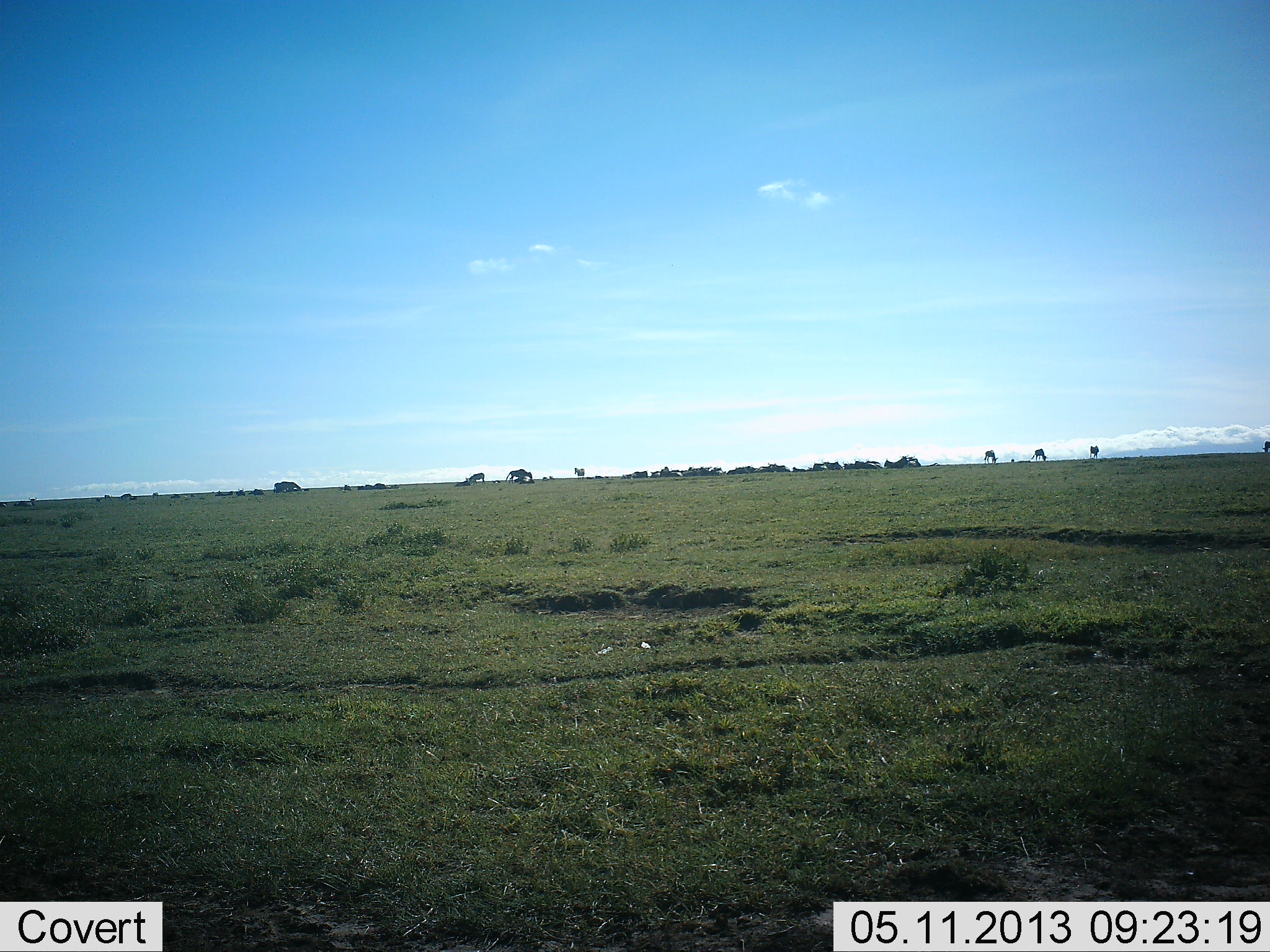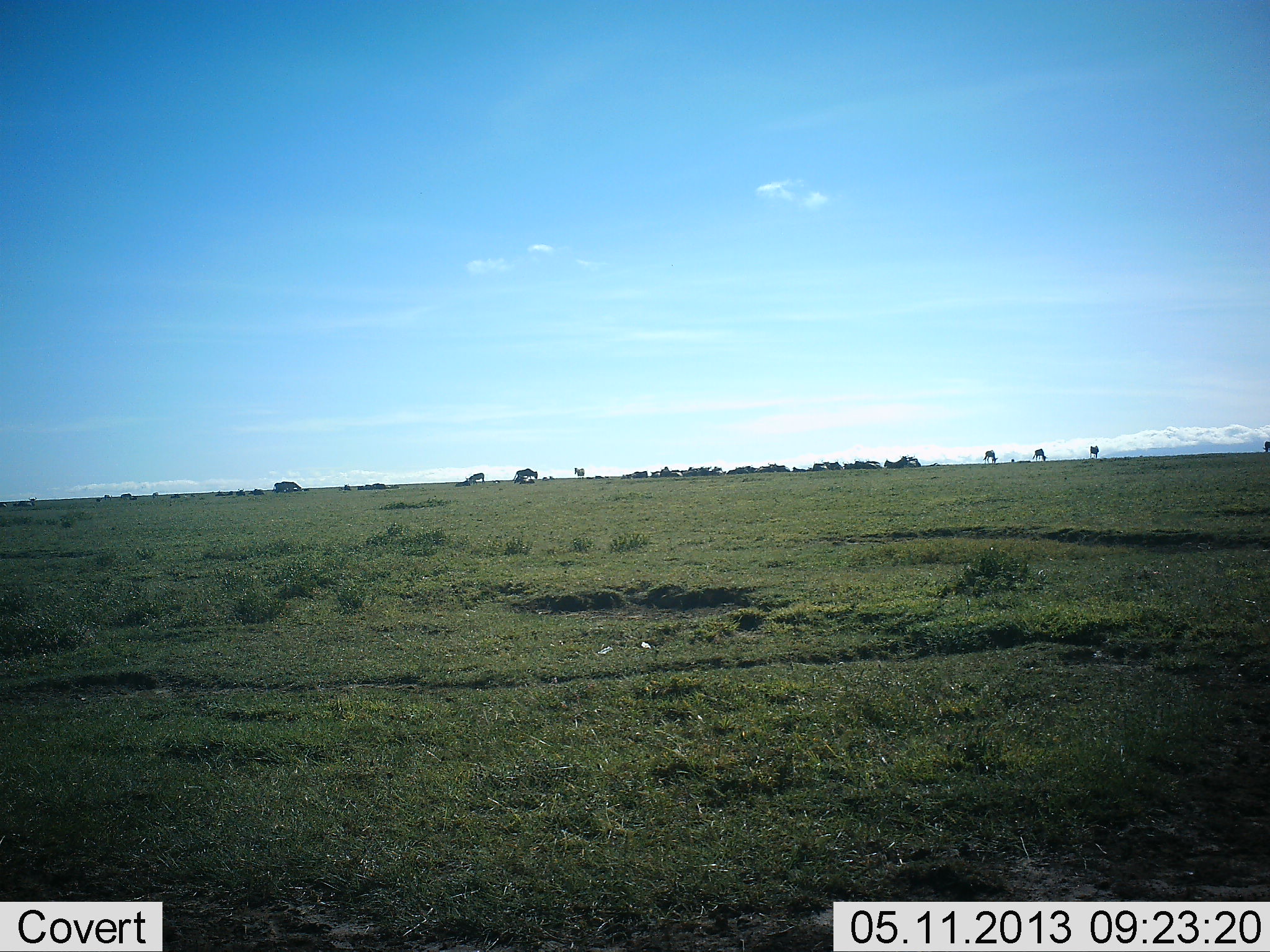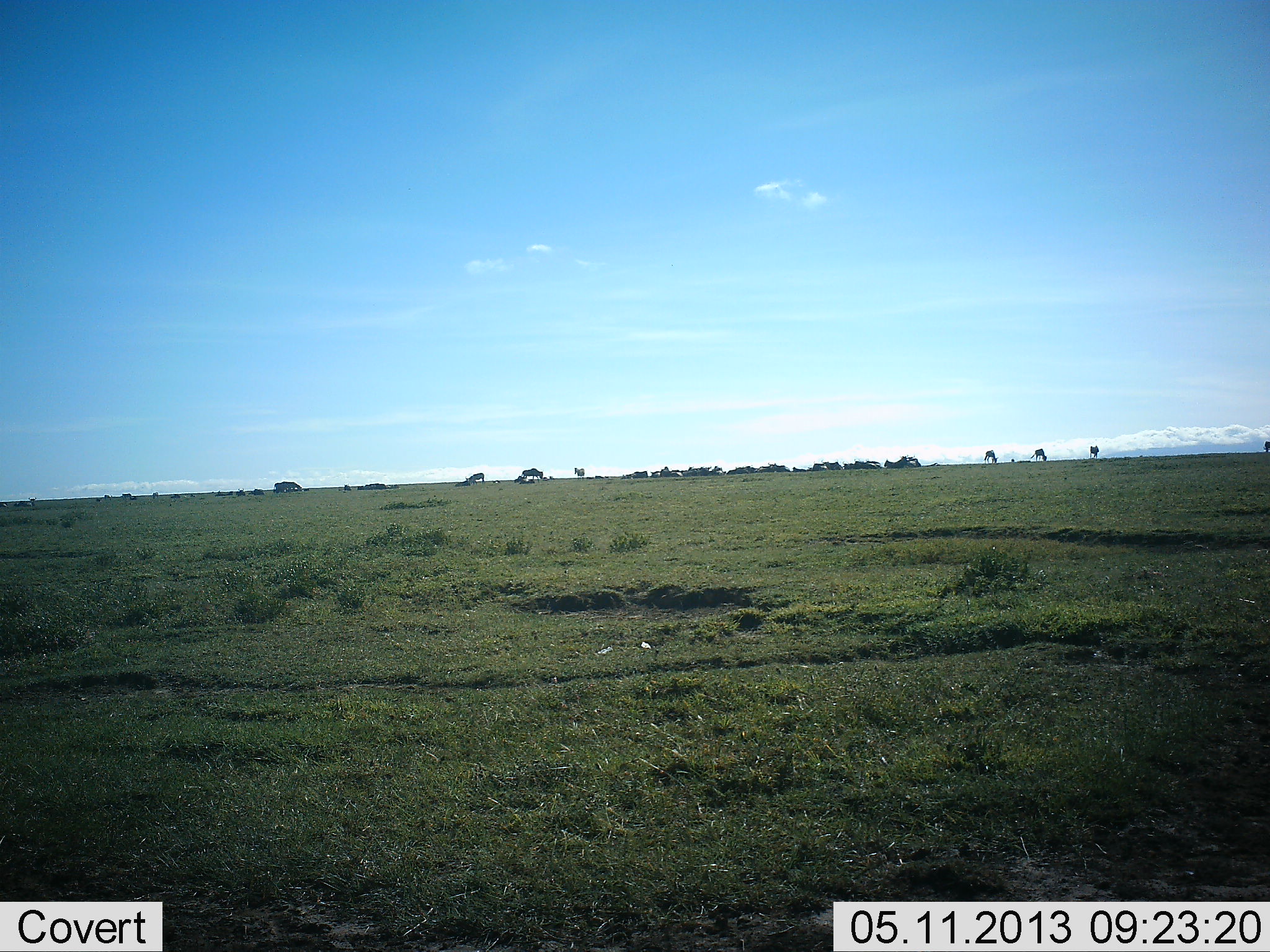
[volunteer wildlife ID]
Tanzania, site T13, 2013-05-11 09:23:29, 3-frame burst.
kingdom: Animalia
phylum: Chordata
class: Mammalia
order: Artiodactyla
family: Bovidae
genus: Connochaetes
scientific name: Connochaetes taurinus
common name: blue wildebeest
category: wildebeest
Wildebeest (blue wildebeest) (Connochaetes taurinus), count 8. Behavior (volunteer vote fractions): standing 80%, resting 10%, moving 90%, interacting 0%. Young present (vote fraction): 10%. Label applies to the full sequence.